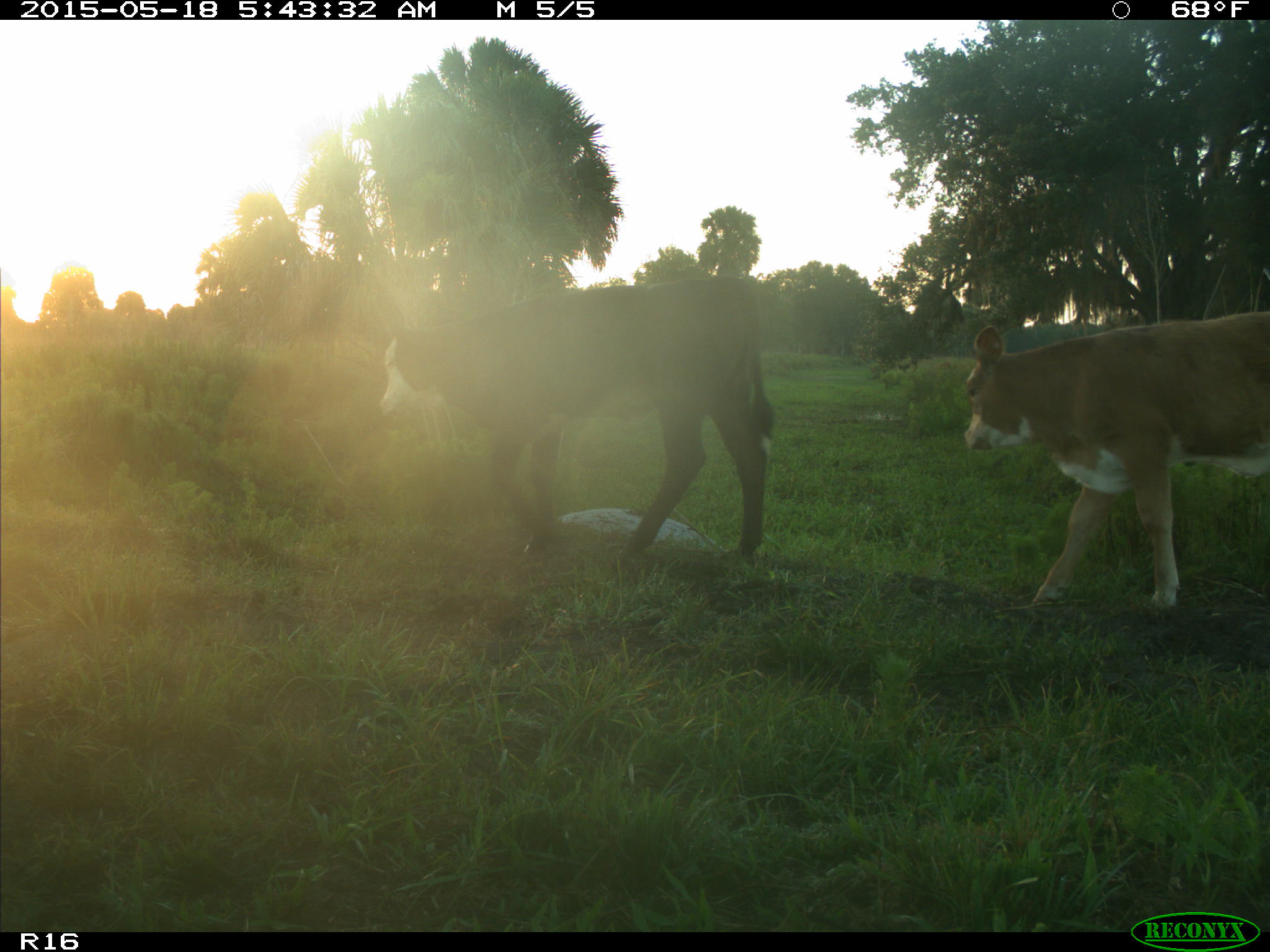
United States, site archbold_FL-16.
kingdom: Animalia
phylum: Chordata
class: Mammalia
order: Artiodactyla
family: Bovidae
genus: Bos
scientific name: Bos taurus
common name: domestic cow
Bos taurus (domestic cow).